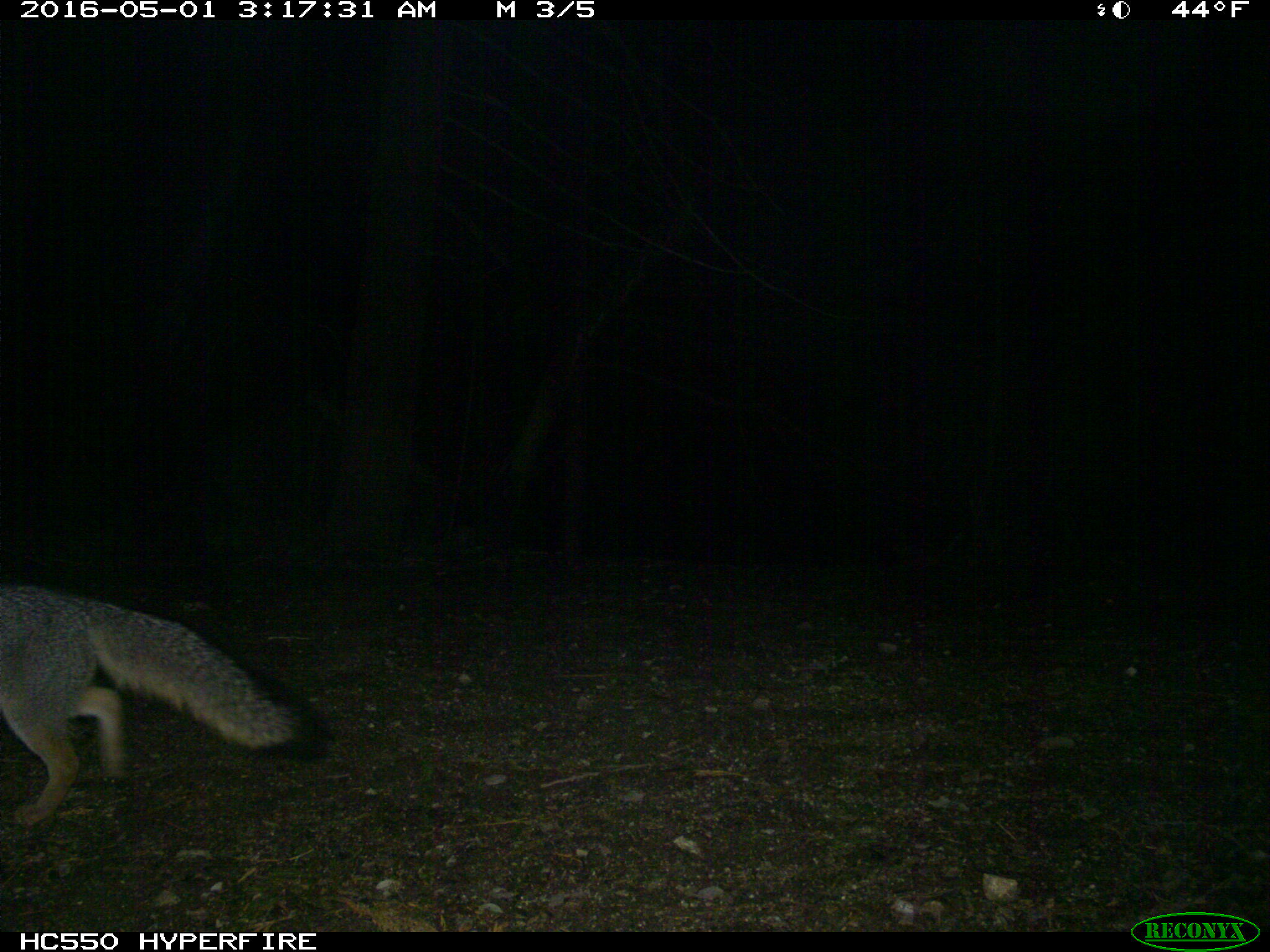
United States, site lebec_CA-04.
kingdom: Animalia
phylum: Chordata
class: Mammalia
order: Carnivora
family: Canidae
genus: Urocyon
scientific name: Urocyon cinereoargenteus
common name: gray fox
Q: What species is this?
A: Urocyon cinereoargenteus (gray fox).